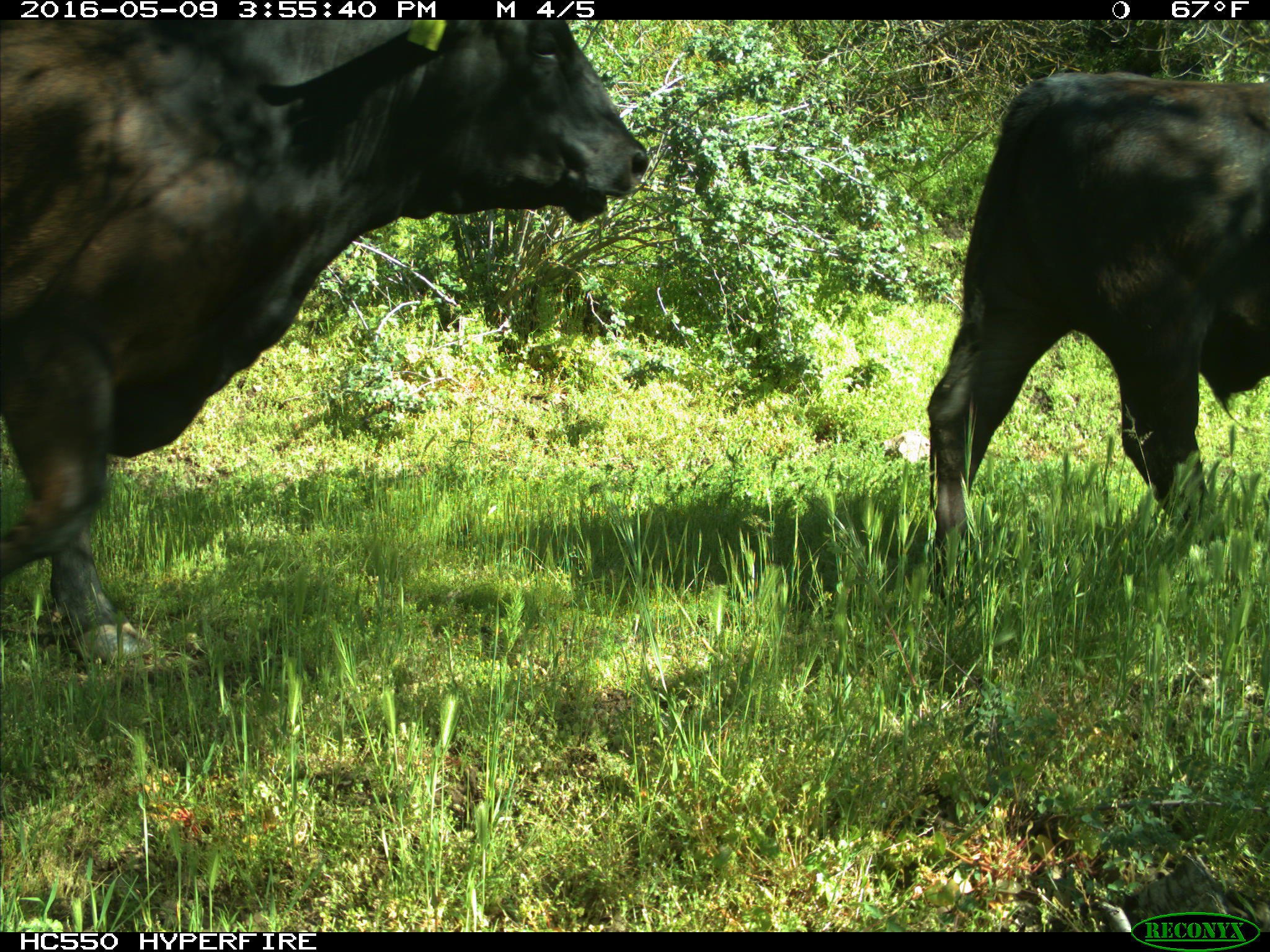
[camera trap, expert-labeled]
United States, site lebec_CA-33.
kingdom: Animalia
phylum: Chordata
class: Mammalia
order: Artiodactyla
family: Bovidae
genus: Bos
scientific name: Bos taurus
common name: domestic cow